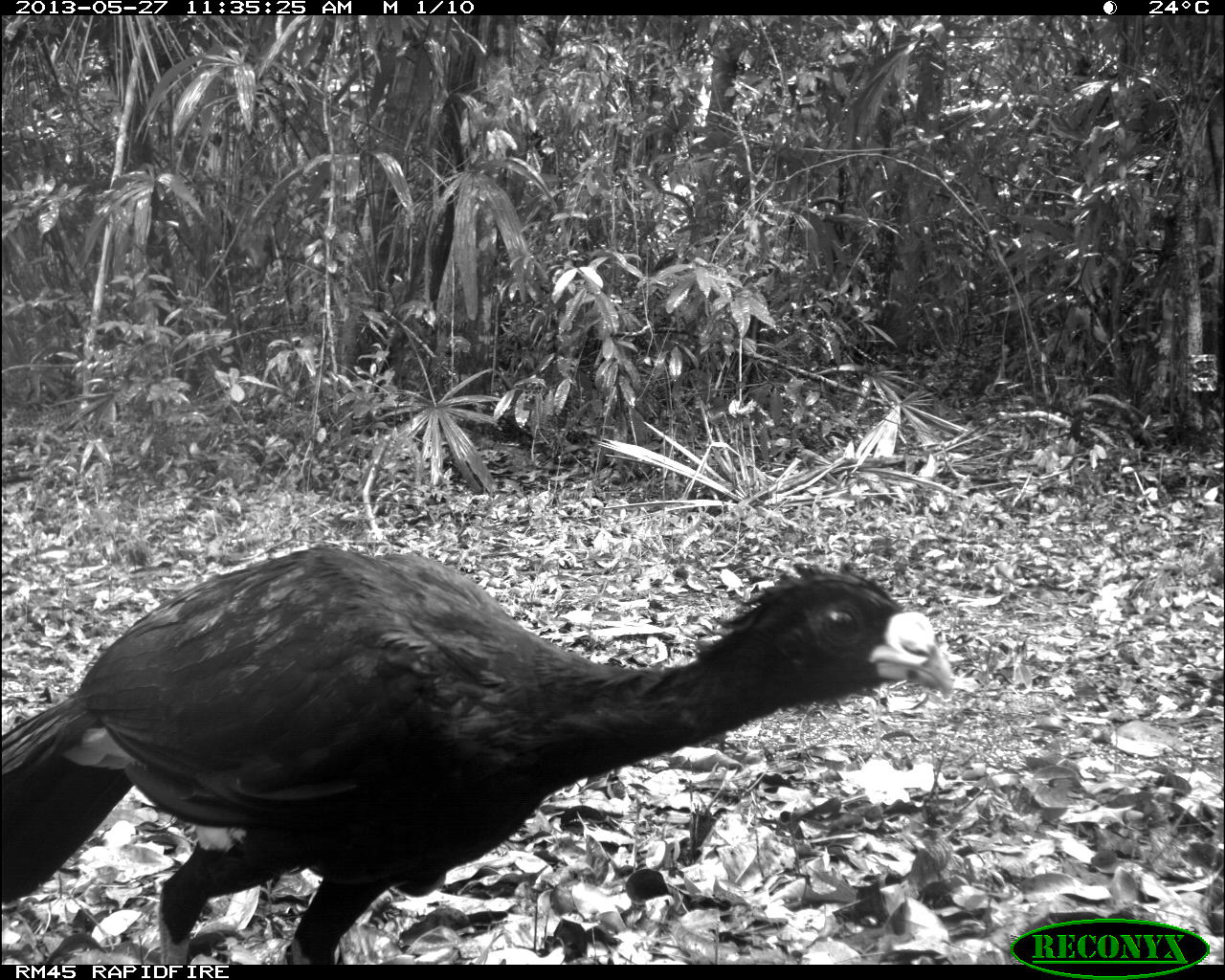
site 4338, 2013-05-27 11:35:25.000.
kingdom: Animalia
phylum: Chordata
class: Aves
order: Galliformes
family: Cracidae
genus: Crax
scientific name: Crax rubra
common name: great curassow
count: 1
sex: male